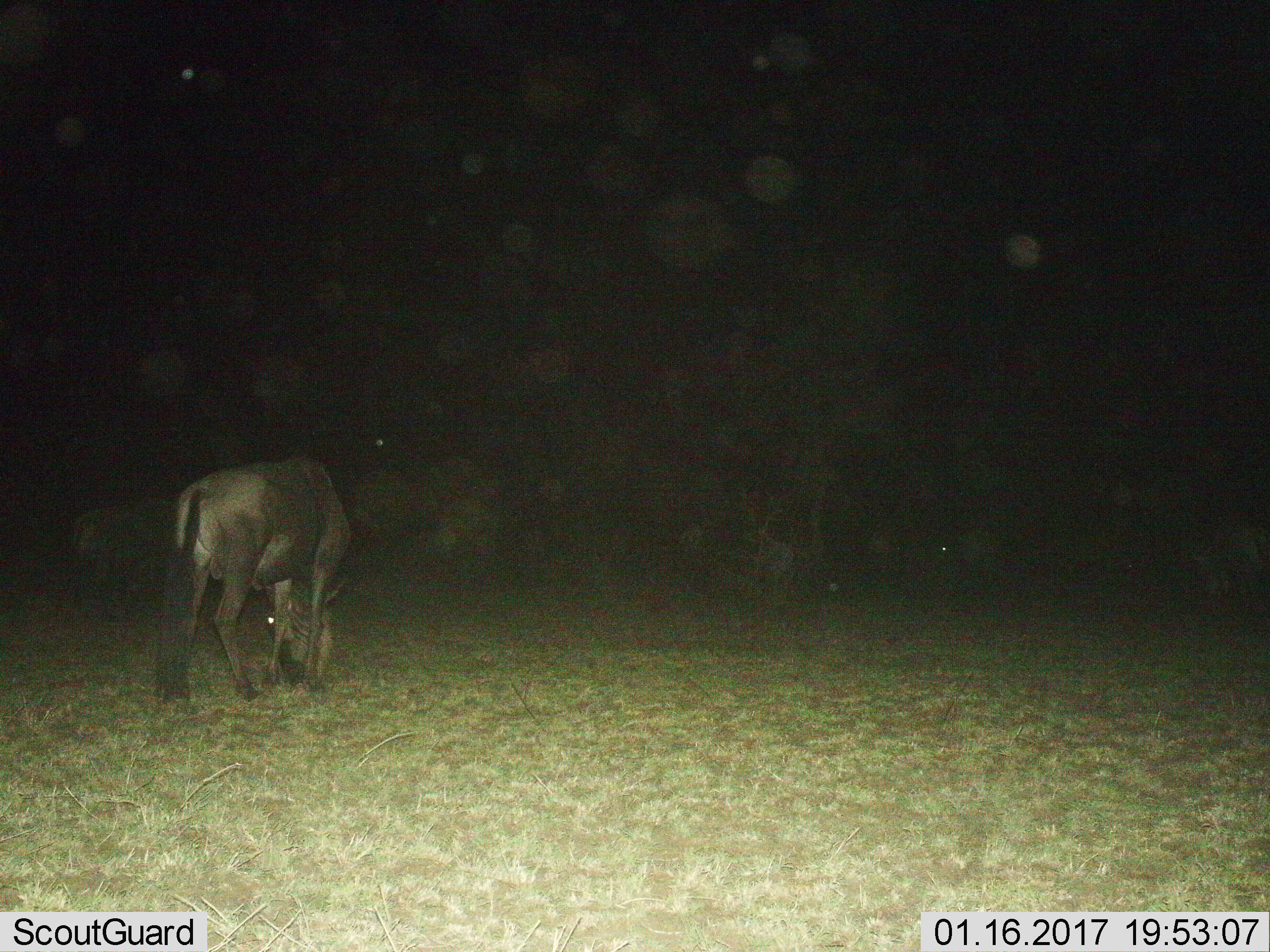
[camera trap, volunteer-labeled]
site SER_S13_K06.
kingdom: Animalia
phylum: Chordata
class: Mammalia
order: Artiodactyla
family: Bovidae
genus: Connochaetes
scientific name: Connochaetes taurinus taurinus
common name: blue wildebeest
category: wildebeestblue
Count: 2.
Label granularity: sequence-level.